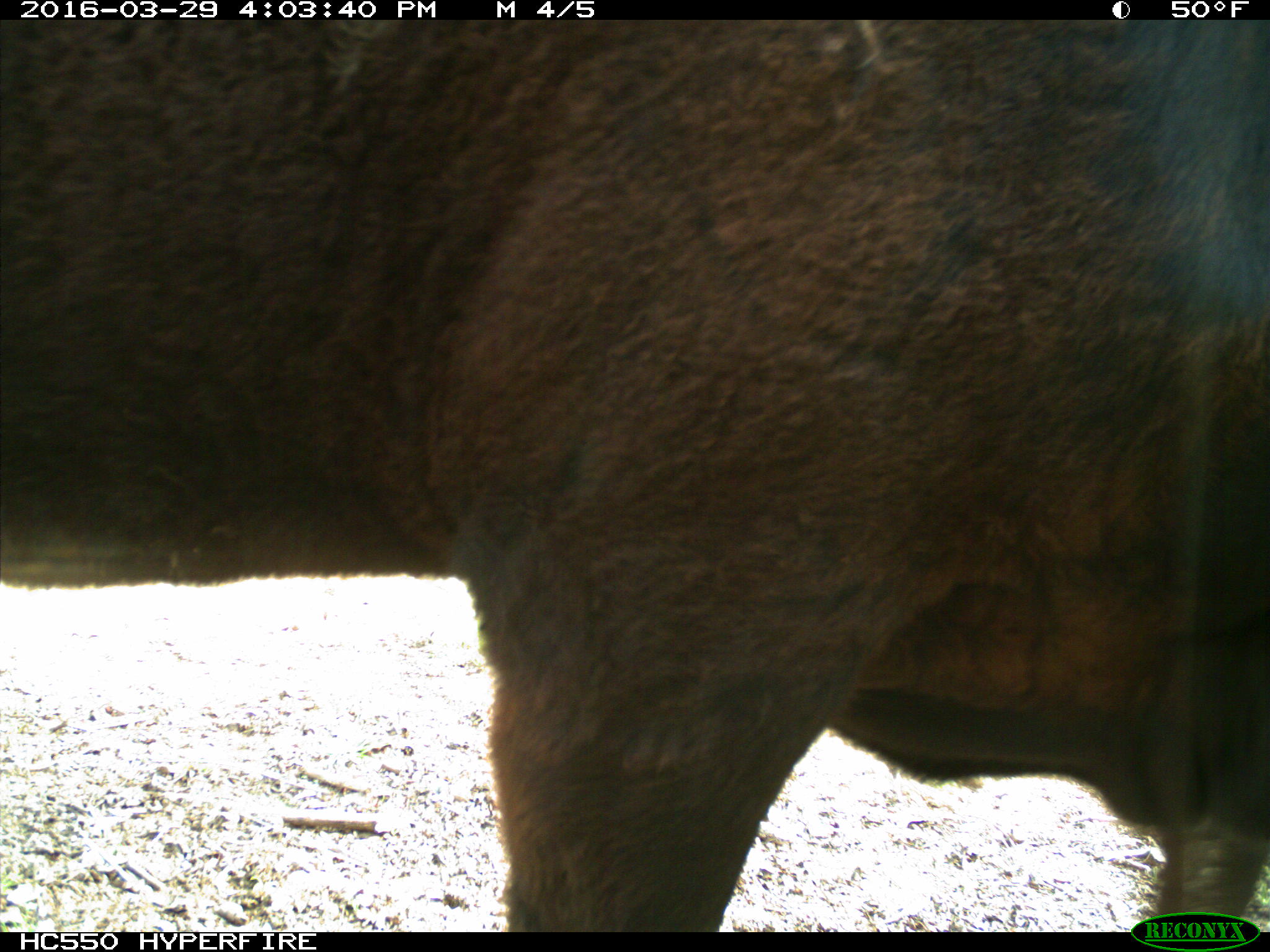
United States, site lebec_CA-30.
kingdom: Animalia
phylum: Chordata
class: Mammalia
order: Artiodactyla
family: Bovidae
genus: Bos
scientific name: Bos taurus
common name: domestic cow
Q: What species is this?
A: Bos taurus (domestic cow).